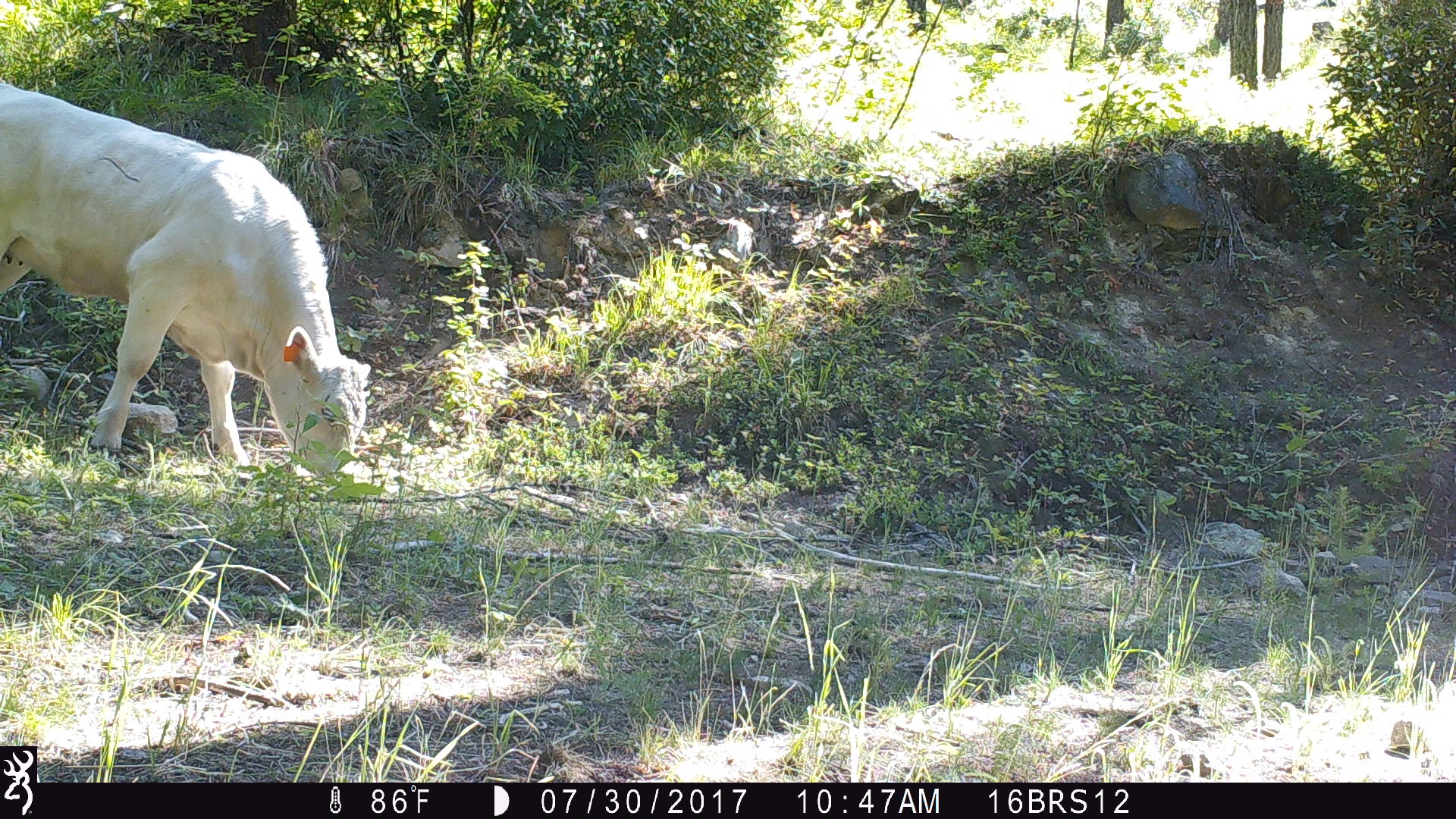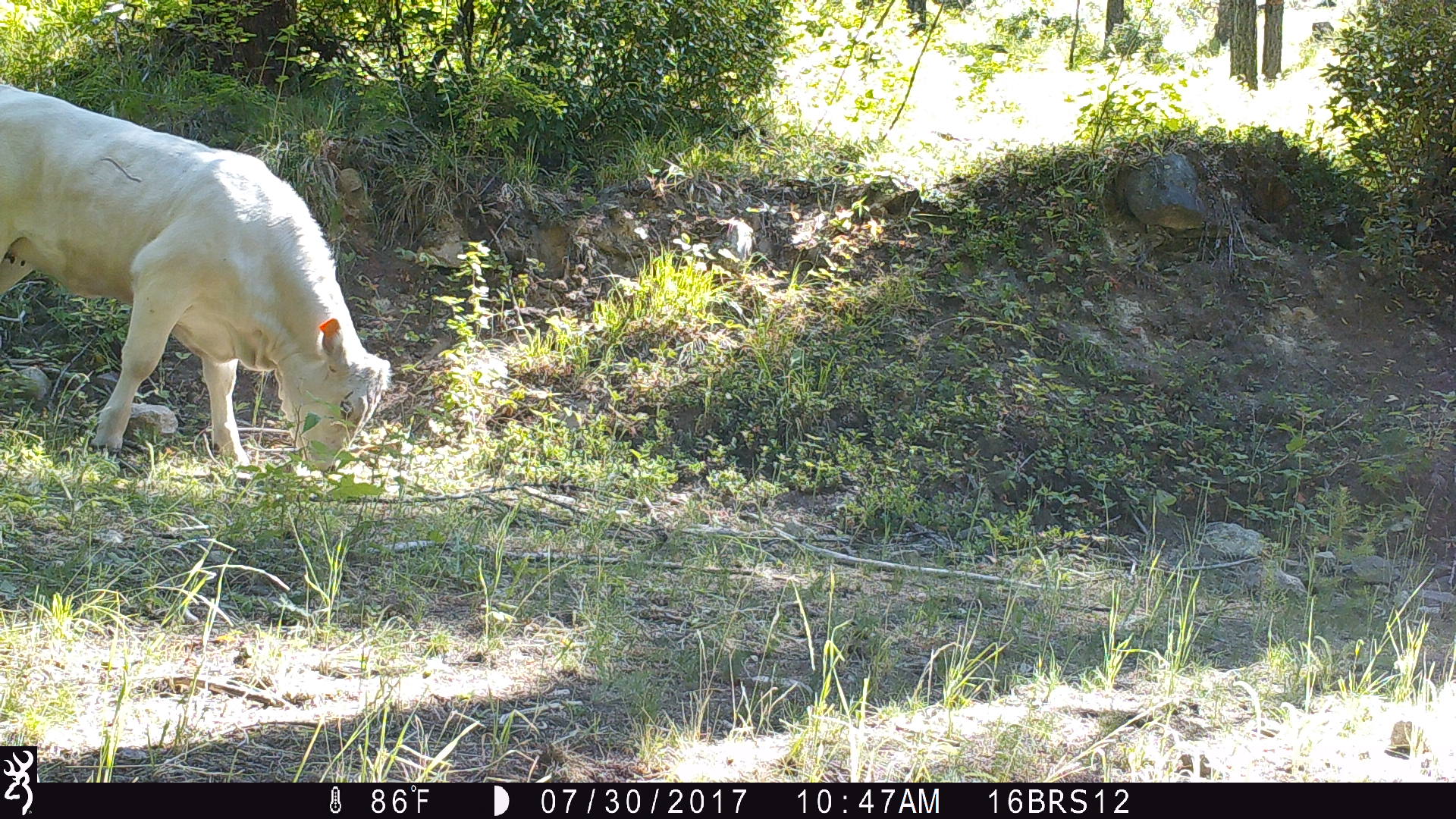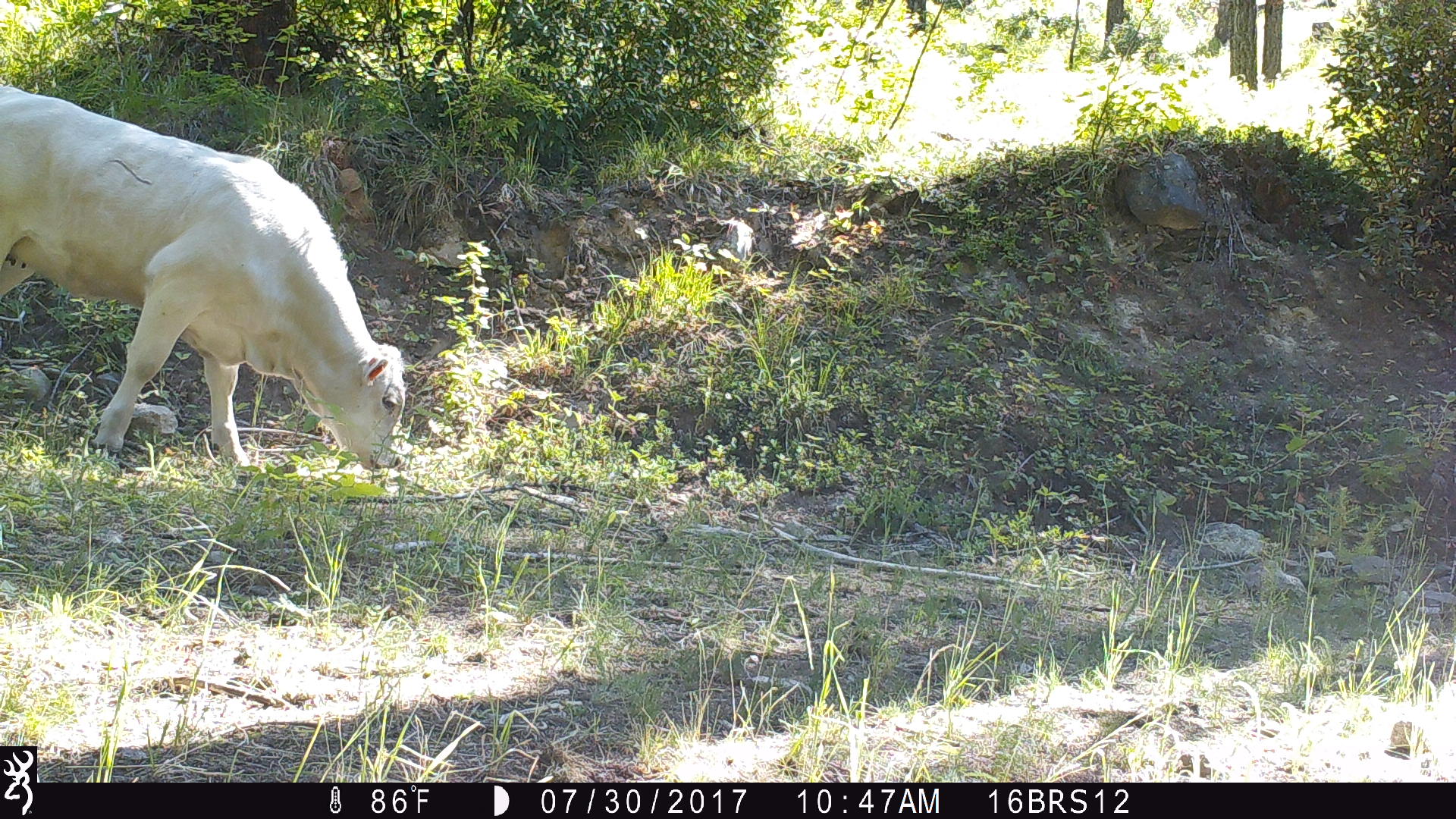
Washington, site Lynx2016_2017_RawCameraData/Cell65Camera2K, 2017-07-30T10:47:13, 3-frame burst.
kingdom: Animalia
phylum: Chordata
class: Mammalia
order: Artiodactyla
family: Bovidae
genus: Bos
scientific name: Bos taurus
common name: domestic cattle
Domestic cattle (Bos taurus). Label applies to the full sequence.